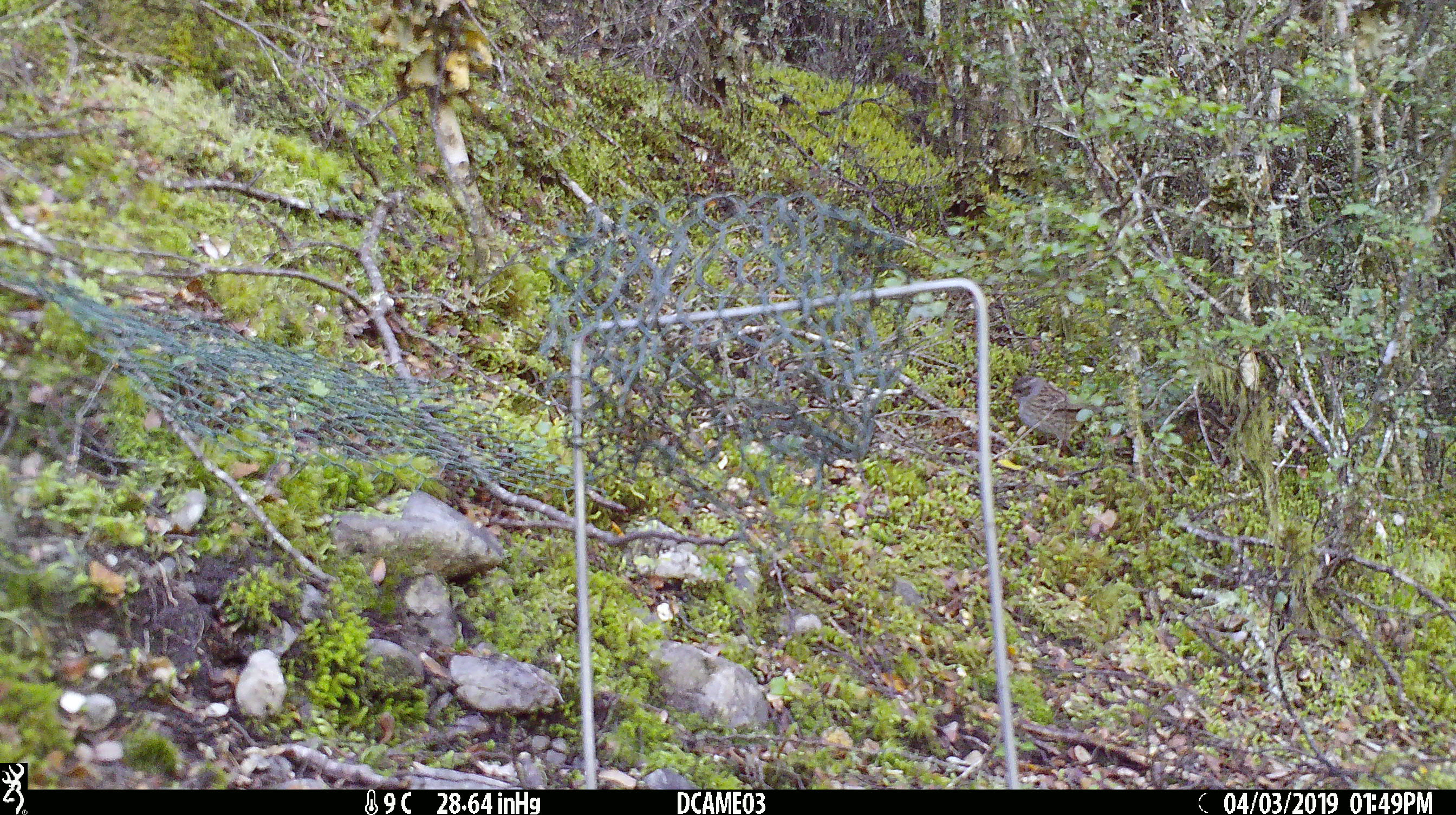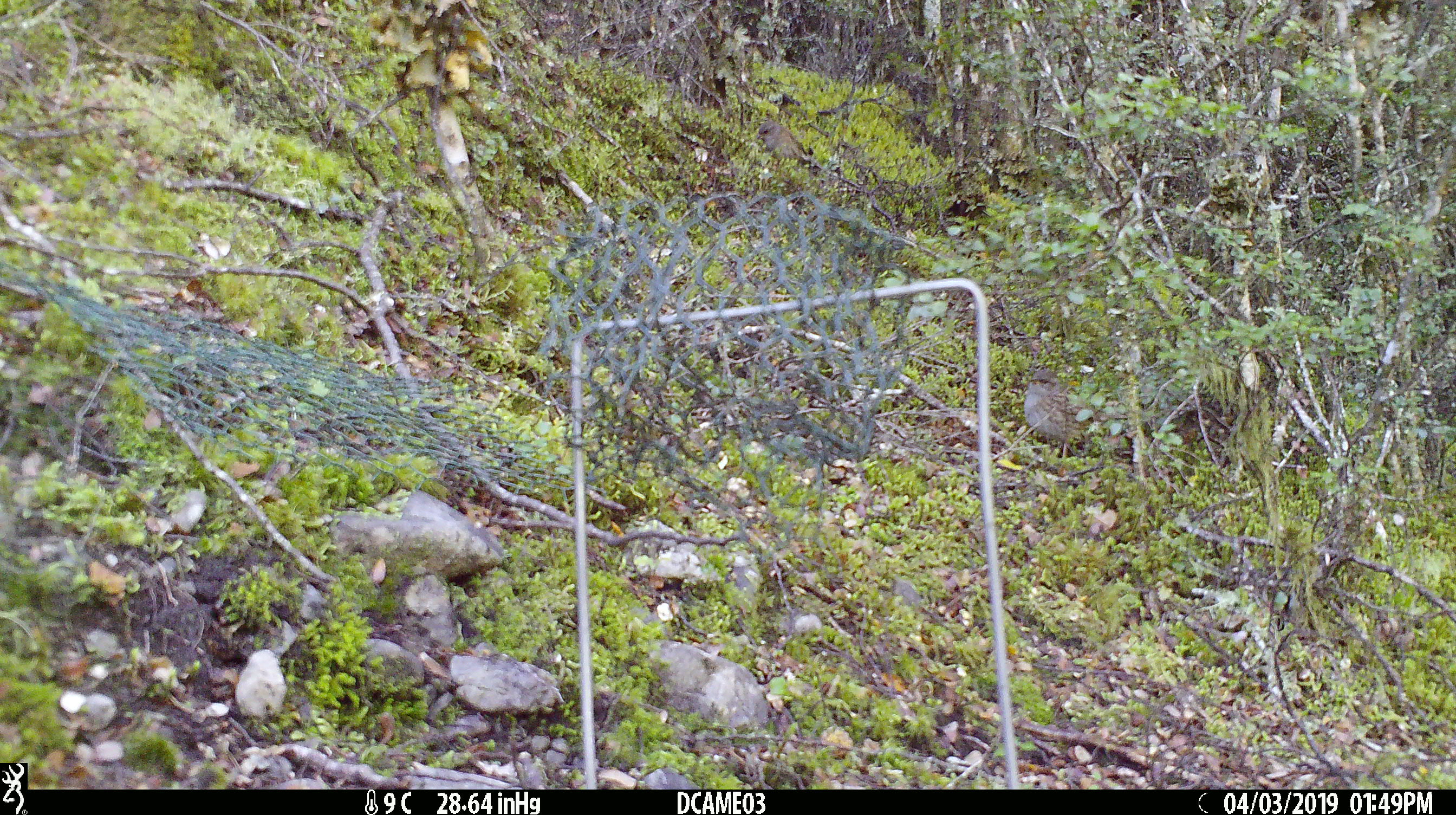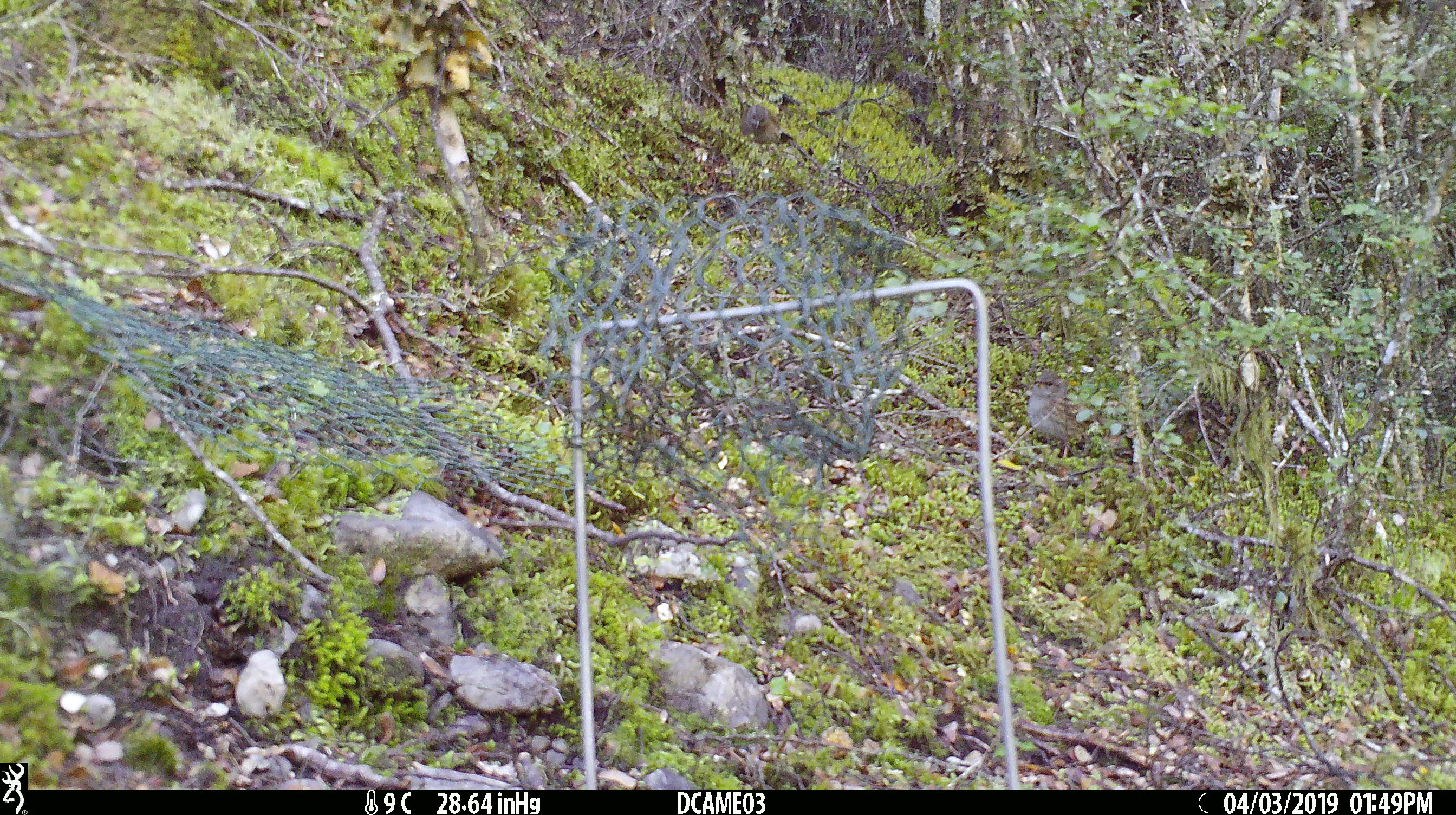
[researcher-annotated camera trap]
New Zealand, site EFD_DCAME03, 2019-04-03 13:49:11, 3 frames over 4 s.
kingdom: Animalia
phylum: Chordata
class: Aves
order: Passeriformes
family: Prunellidae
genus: Prunella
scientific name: Prunella modularis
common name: dunnock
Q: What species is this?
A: Dunnock (Prunella modularis).